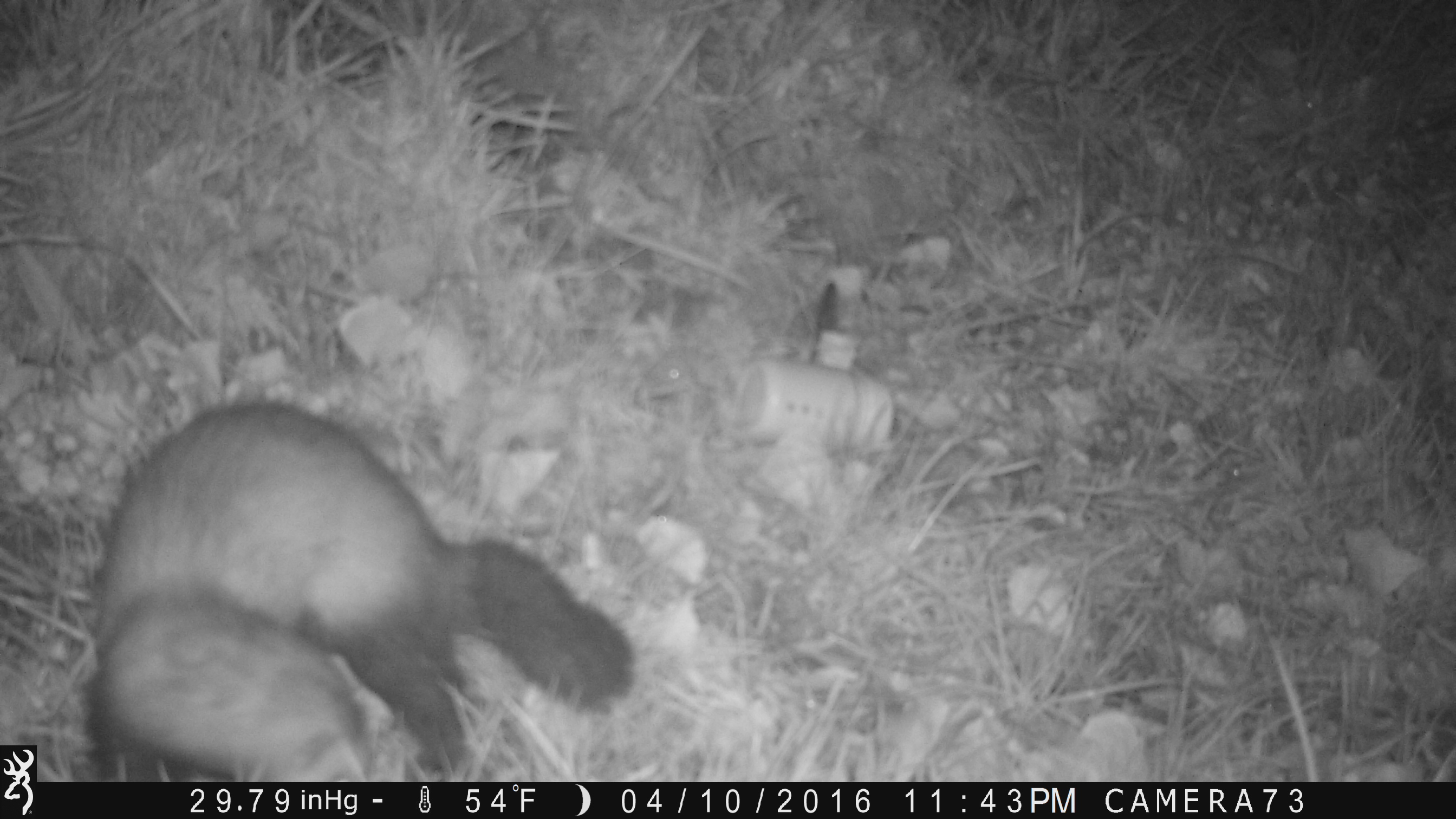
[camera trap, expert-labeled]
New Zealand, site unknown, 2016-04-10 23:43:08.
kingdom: Animalia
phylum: Chordata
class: Mammalia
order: Carnivora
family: Mustelidae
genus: Mustela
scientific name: Mustela furo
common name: ferret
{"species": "ferret (Mustela furo)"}